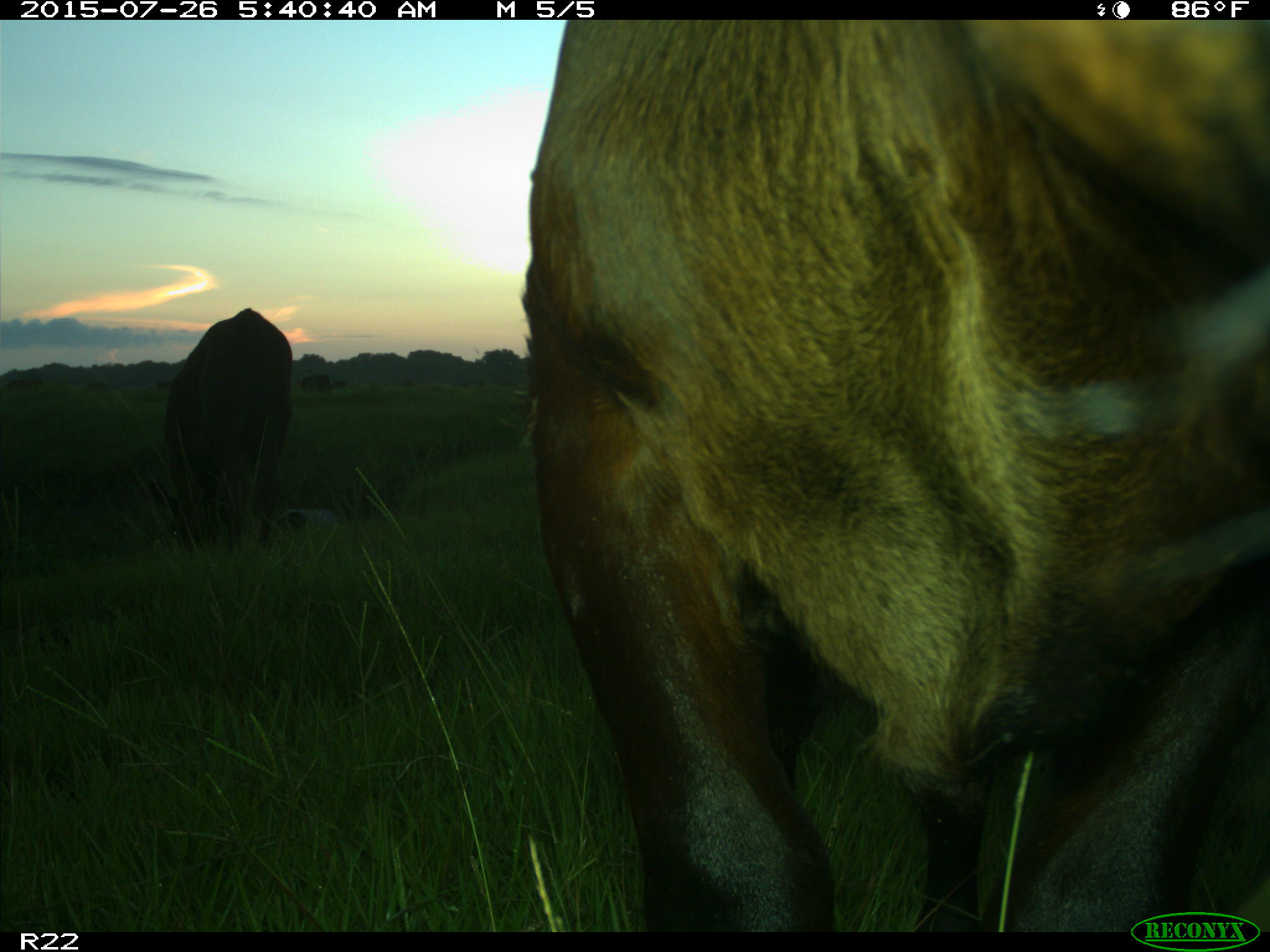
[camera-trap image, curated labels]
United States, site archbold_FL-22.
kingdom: Animalia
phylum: Chordata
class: Mammalia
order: Artiodactyla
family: Bovidae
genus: Bos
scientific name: Bos taurus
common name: domestic cow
Bos taurus (domestic cow).